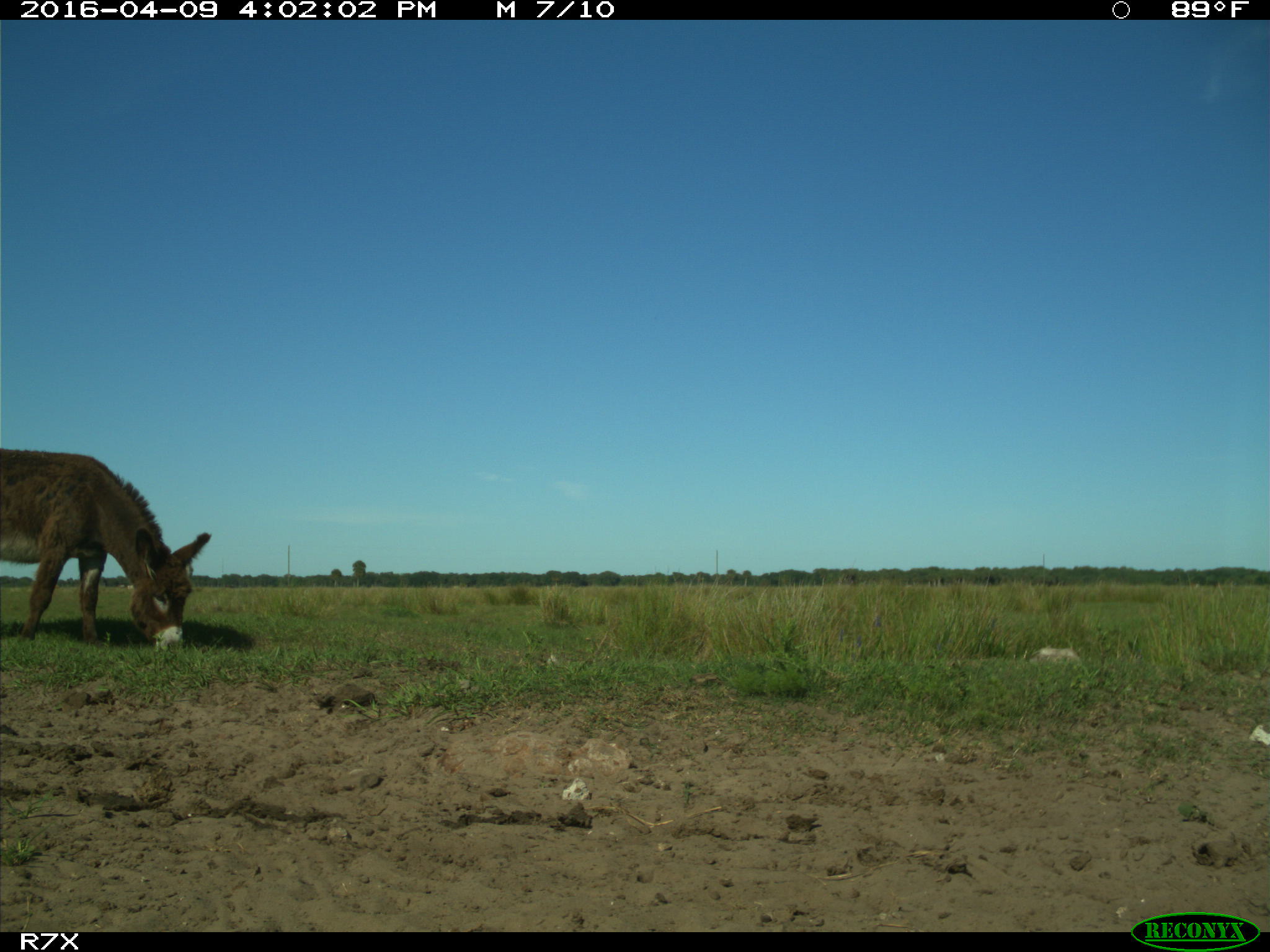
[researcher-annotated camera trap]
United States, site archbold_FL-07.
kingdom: Animalia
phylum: Chordata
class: Mammalia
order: Artiodactyla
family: Bovidae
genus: Bos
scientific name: Bos taurus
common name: domestic cow